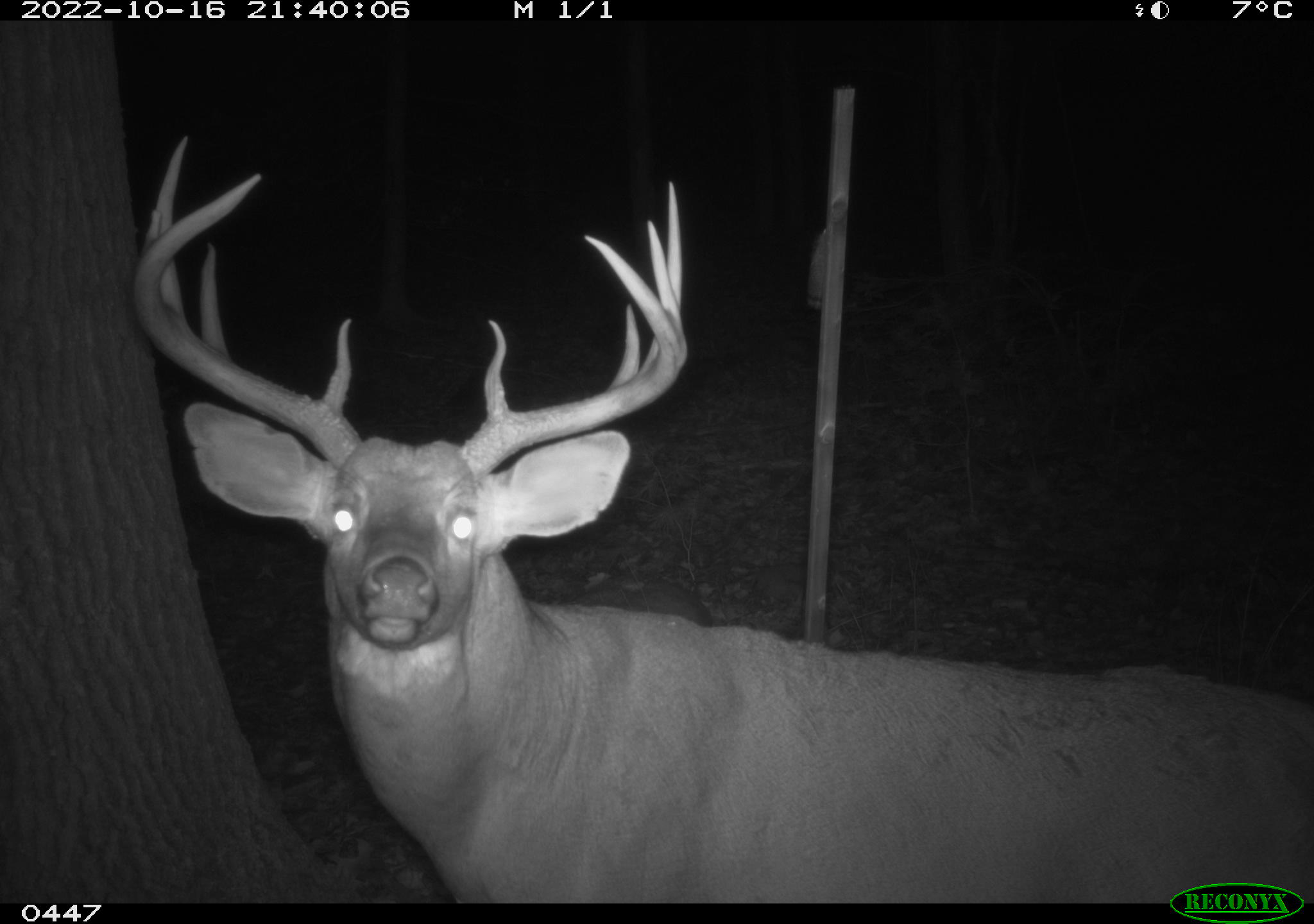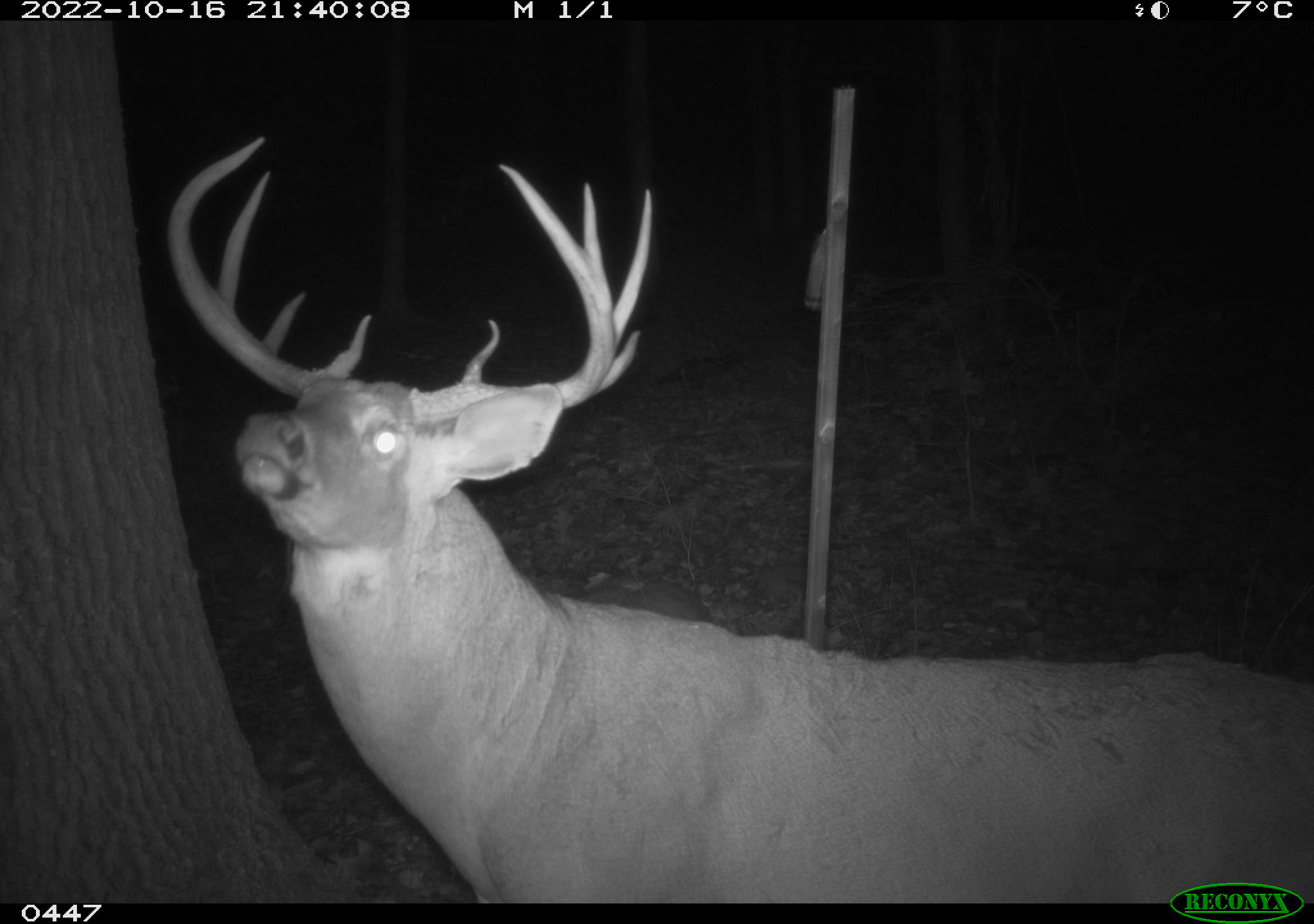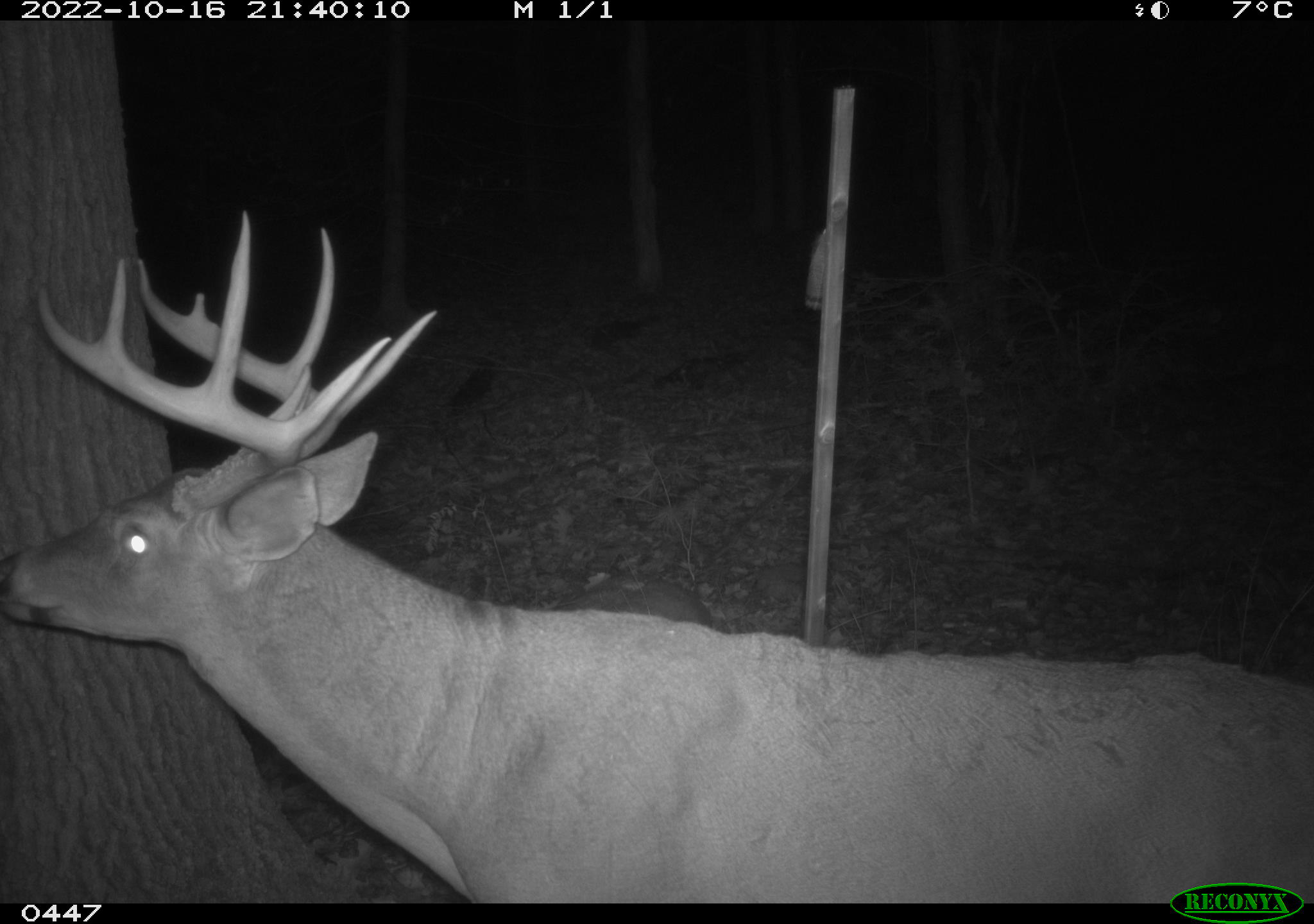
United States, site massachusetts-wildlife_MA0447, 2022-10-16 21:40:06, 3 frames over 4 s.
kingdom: Animalia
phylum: Chordata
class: Mammalia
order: Artiodactyla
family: Cervidae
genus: Odocoileus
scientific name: Odocoileus virginianus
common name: white-tailed deer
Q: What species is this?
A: White-tailed deer (Odocoileus virginianus).